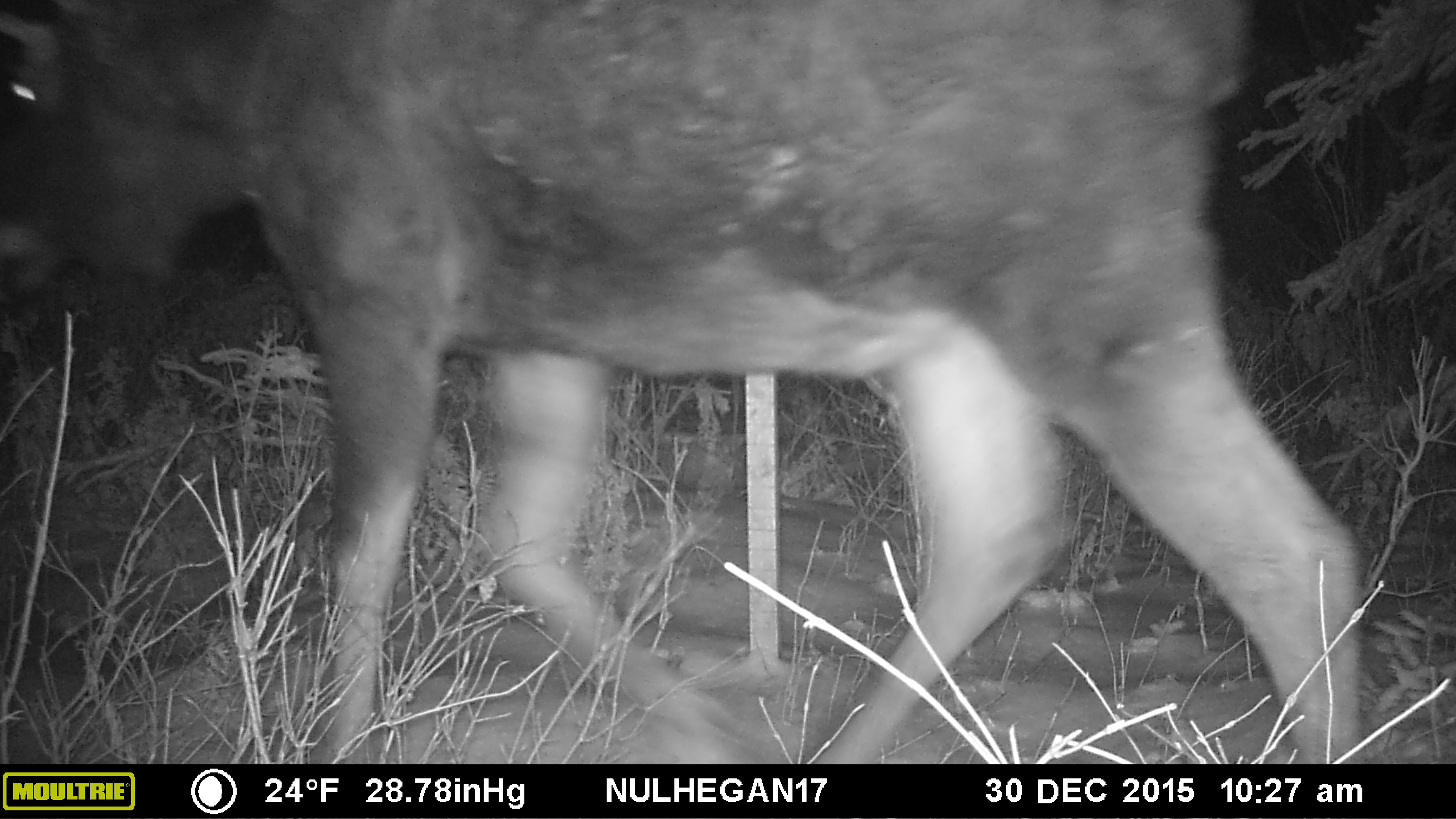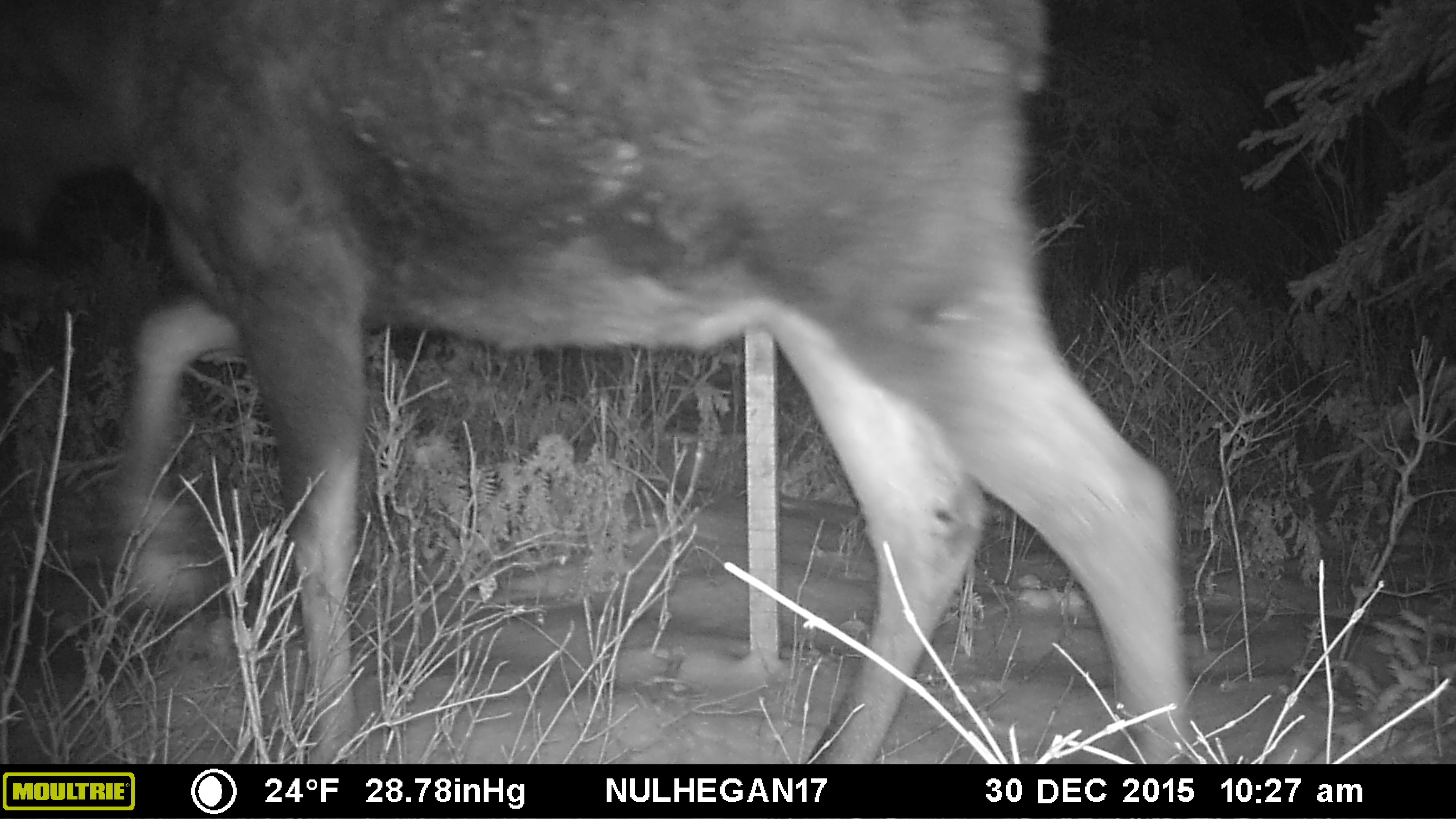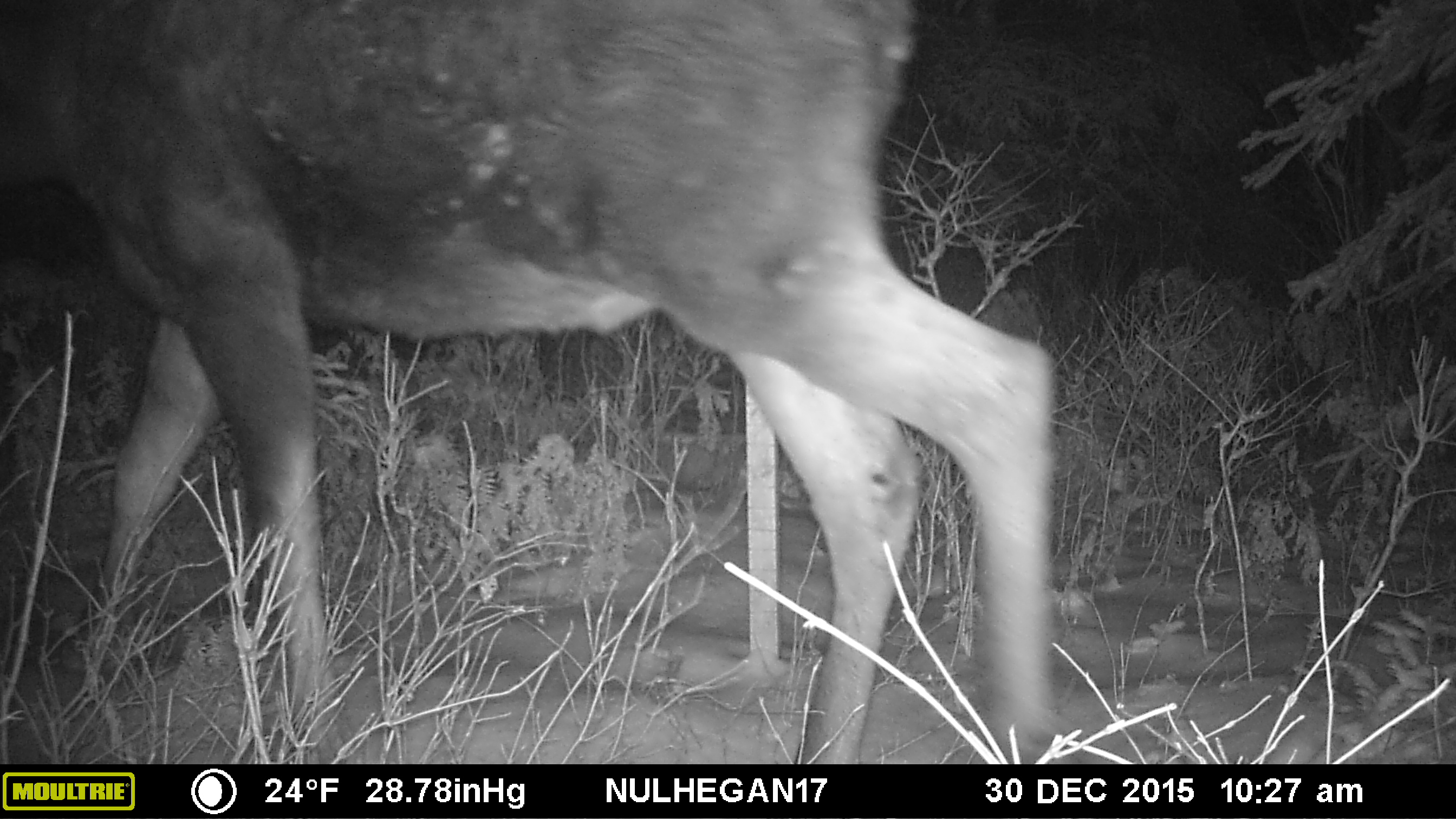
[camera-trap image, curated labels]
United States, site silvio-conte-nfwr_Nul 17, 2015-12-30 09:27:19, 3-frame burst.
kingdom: Animalia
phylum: Chordata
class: Mammalia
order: Artiodactyla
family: Cervidae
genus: Alces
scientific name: Alces alces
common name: moose